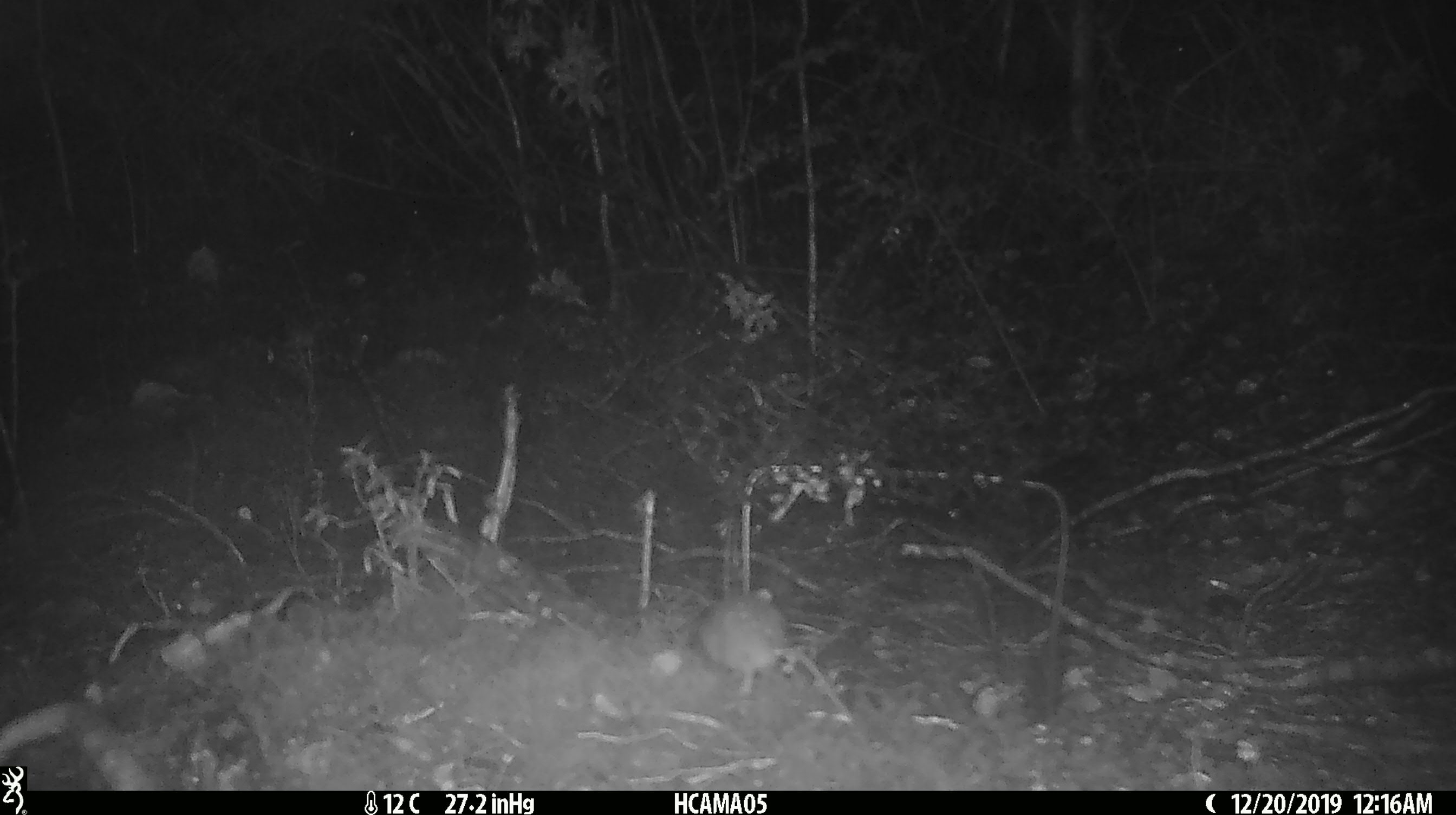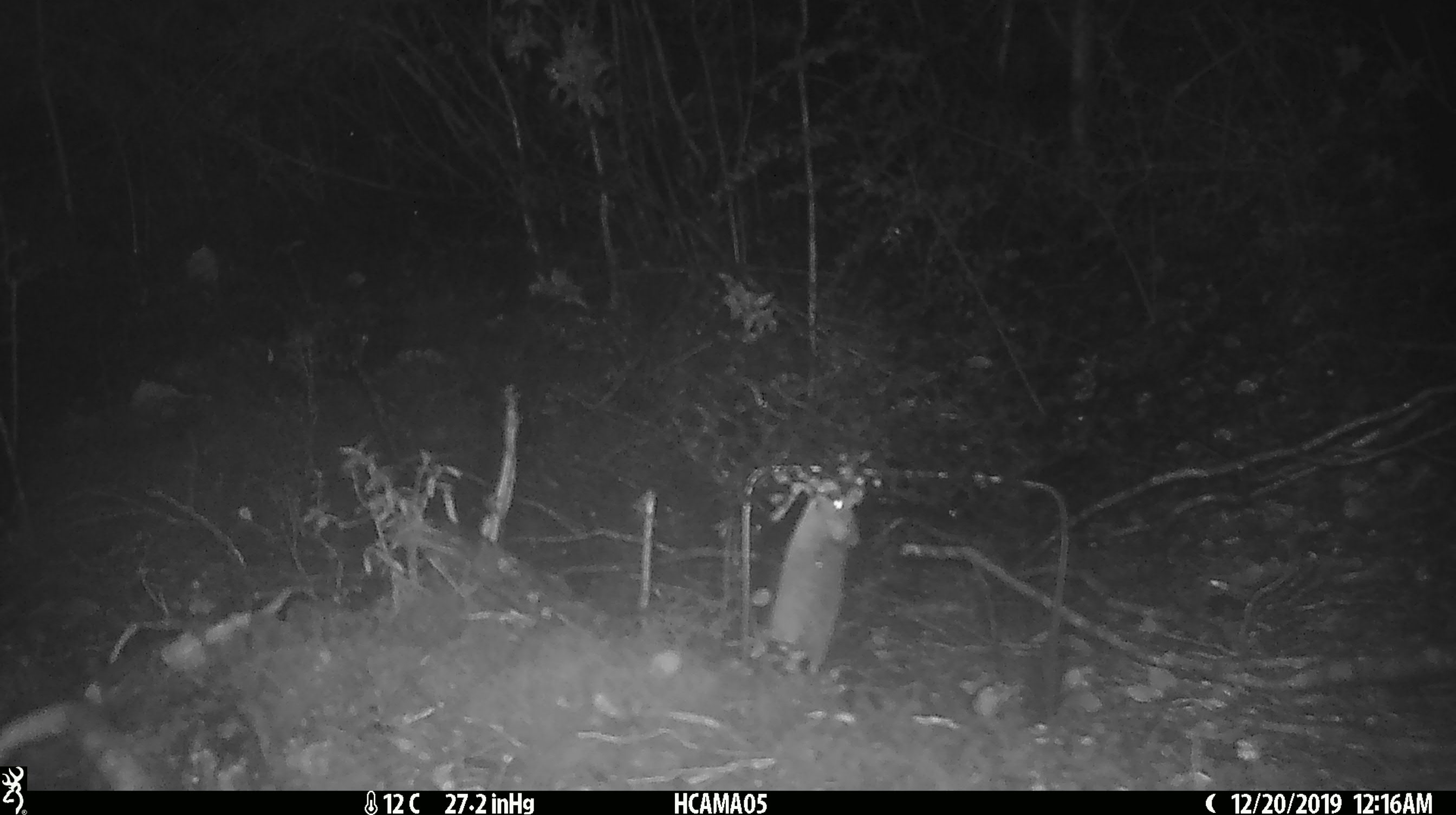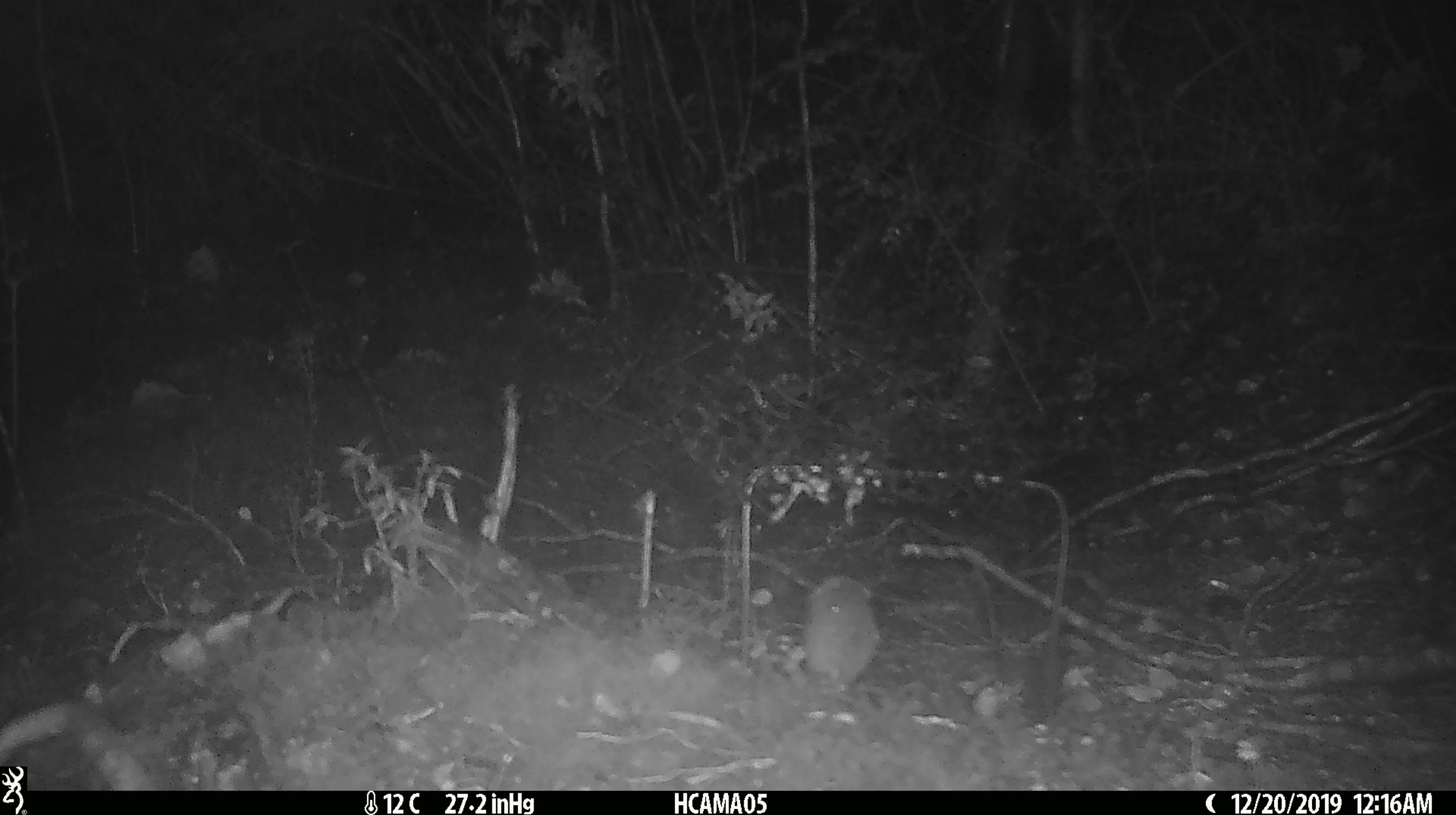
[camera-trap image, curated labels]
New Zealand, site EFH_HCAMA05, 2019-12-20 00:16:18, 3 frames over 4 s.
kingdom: Animalia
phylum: Chordata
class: Mammalia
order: Rodentia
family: Muridae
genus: Mus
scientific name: Mus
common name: mouse